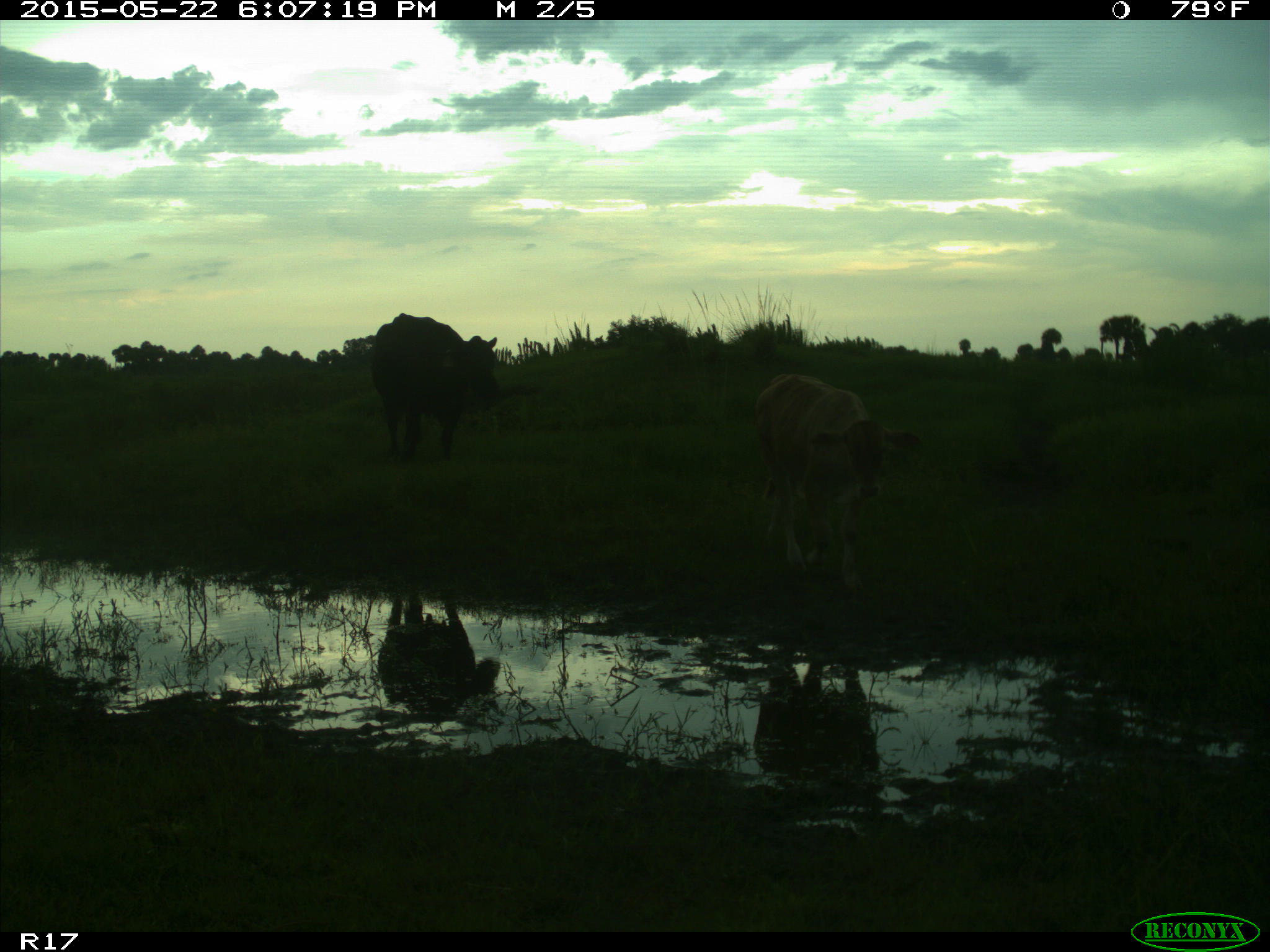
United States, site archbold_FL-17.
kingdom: Animalia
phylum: Chordata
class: Mammalia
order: Artiodactyla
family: Bovidae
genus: Bos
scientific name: Bos taurus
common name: domestic cow